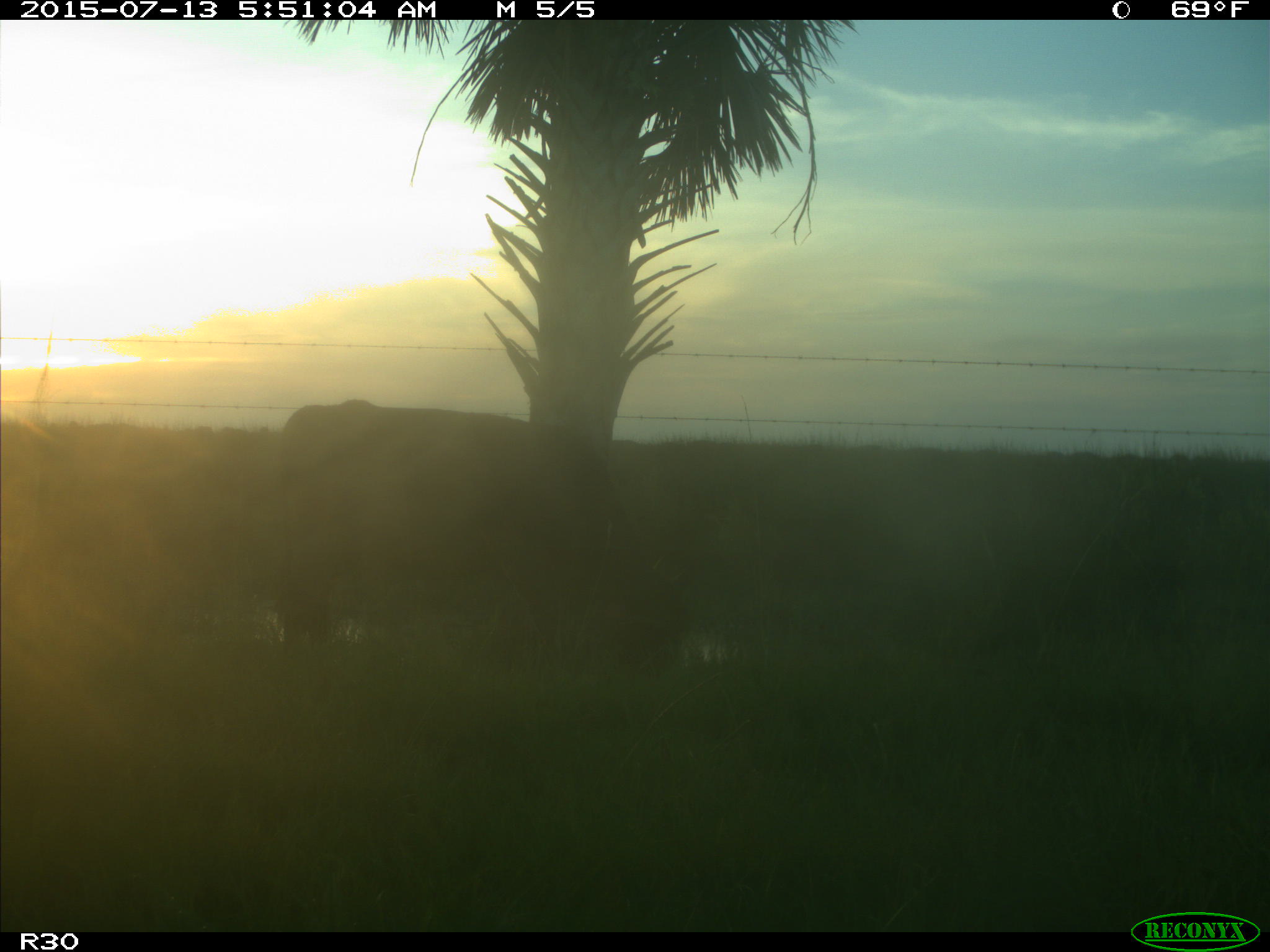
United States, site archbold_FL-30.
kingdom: Animalia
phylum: Chordata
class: Mammalia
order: Artiodactyla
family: Bovidae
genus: Bos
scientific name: Bos taurus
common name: domestic cow